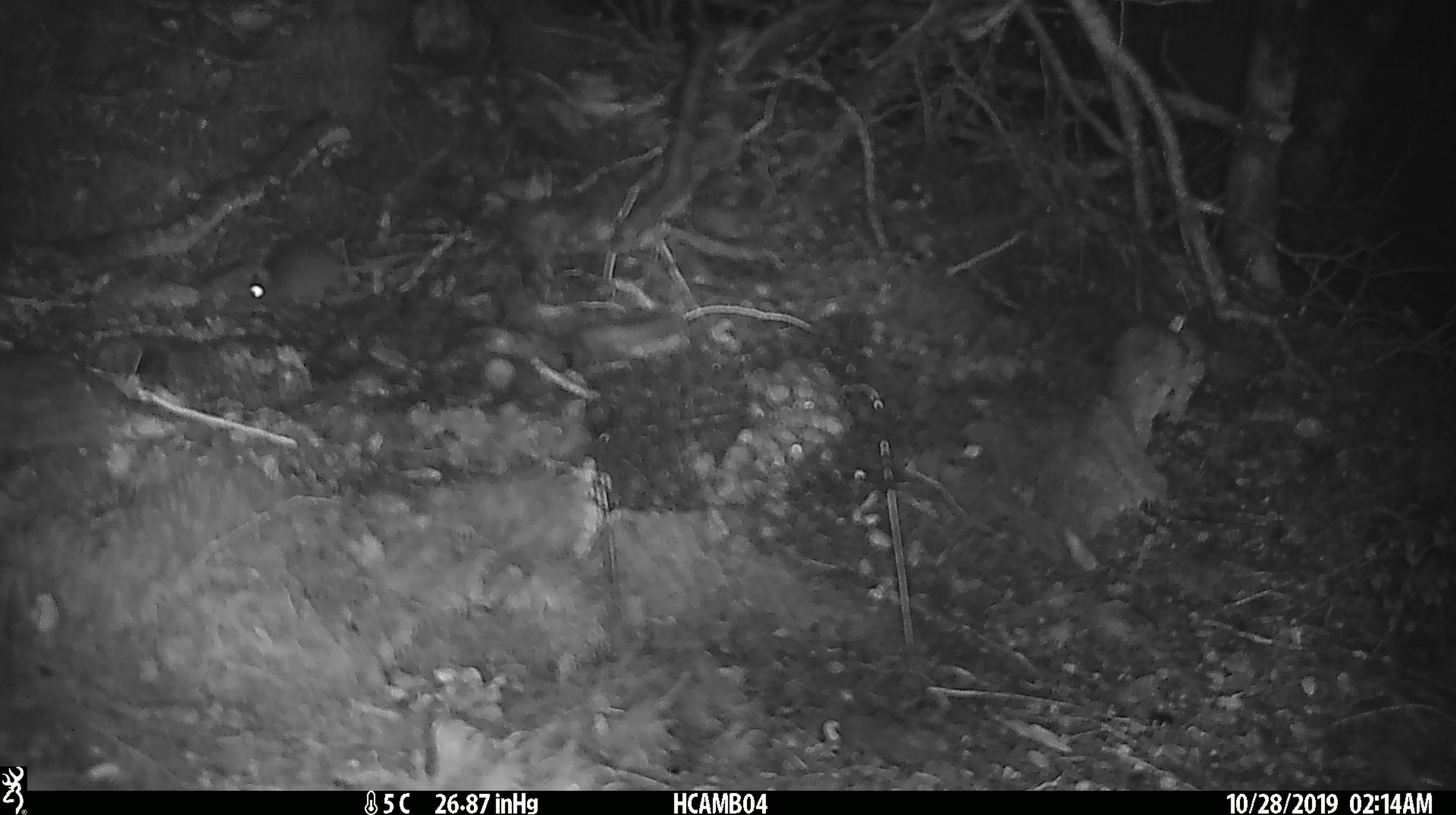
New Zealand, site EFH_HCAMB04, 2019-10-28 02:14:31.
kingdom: Animalia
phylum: Chordata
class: Mammalia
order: Rodentia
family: Muridae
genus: Mus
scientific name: Mus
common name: mouse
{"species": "mouse (Mus)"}